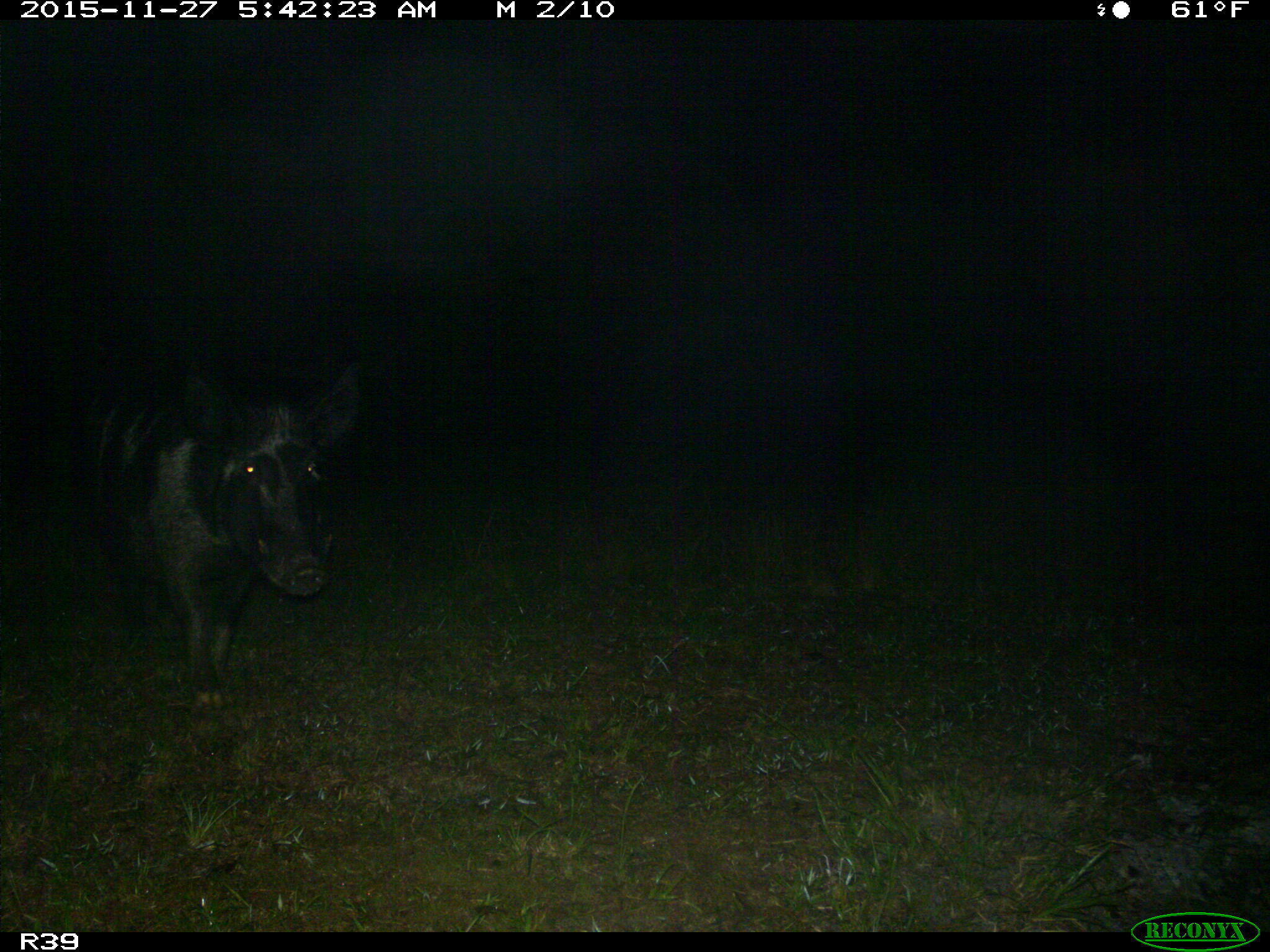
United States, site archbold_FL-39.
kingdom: Animalia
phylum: Chordata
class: Mammalia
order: Artiodactyla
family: Suidae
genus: Sus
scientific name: Sus scrofa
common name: wild boar